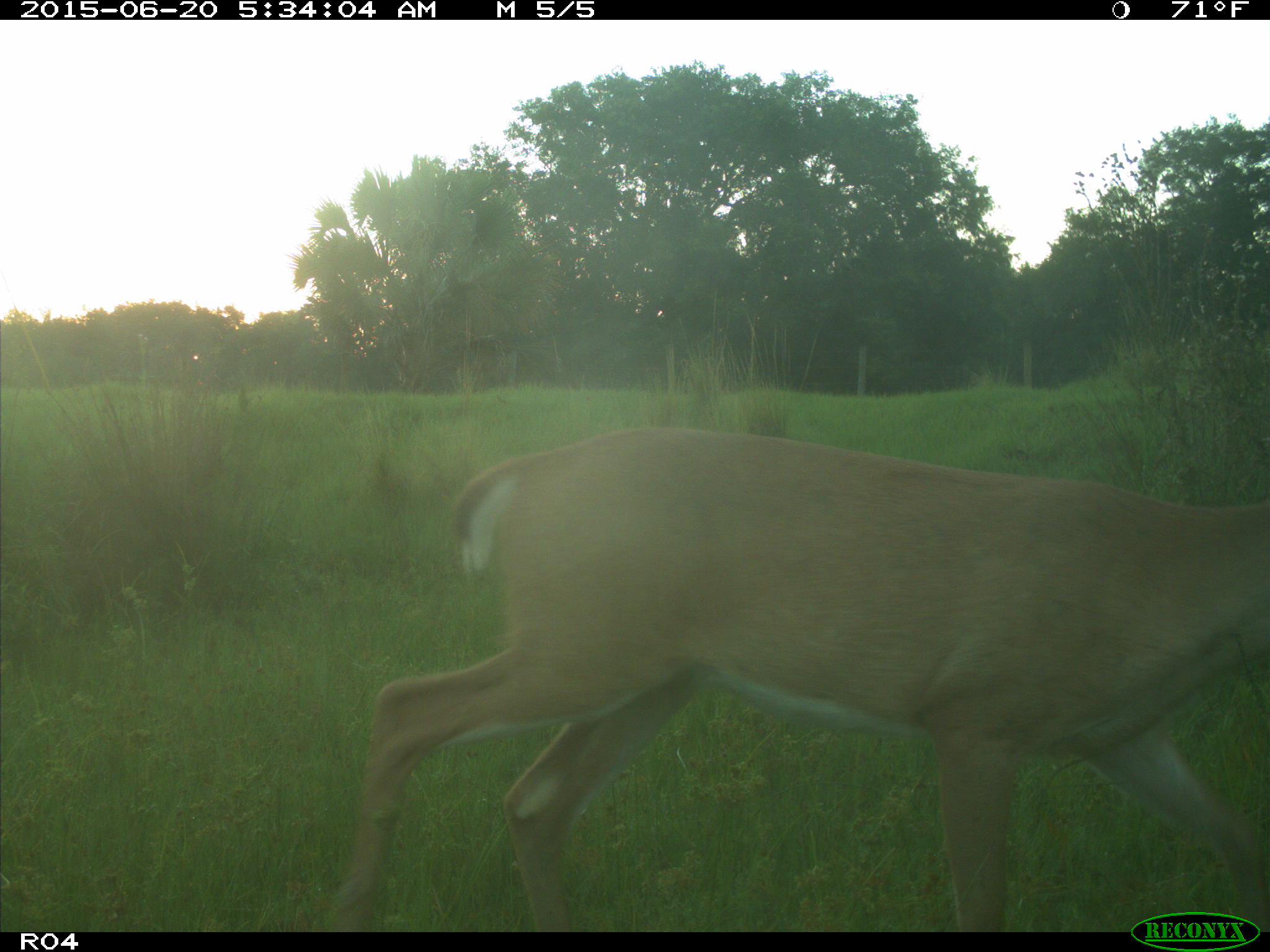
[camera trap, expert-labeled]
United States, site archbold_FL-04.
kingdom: Animalia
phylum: Chordata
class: Mammalia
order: Artiodactyla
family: Cervidae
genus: Odocoileus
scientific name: Odocoileus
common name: deer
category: unidentified deer